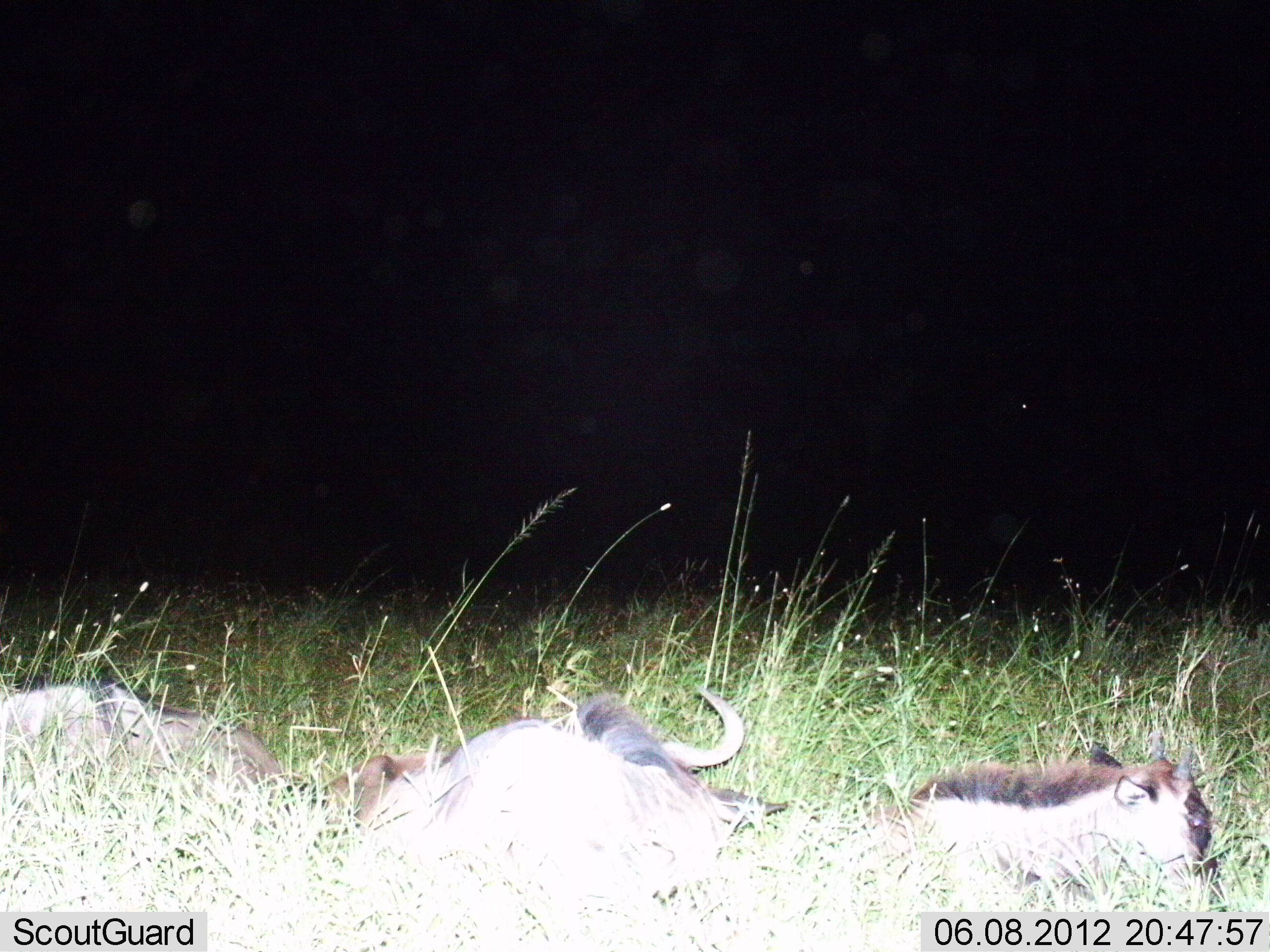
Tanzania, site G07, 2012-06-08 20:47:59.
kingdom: Animalia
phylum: Chordata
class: Mammalia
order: Artiodactyla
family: Bovidae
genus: Connochaetes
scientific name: Connochaetes taurinus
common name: blue wildebeest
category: wildebeest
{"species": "wildebeest (blue wildebeest) (Connochaetes taurinus)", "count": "3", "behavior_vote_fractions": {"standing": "0%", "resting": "100%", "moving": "0%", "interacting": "0%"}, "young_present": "60%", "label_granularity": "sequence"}